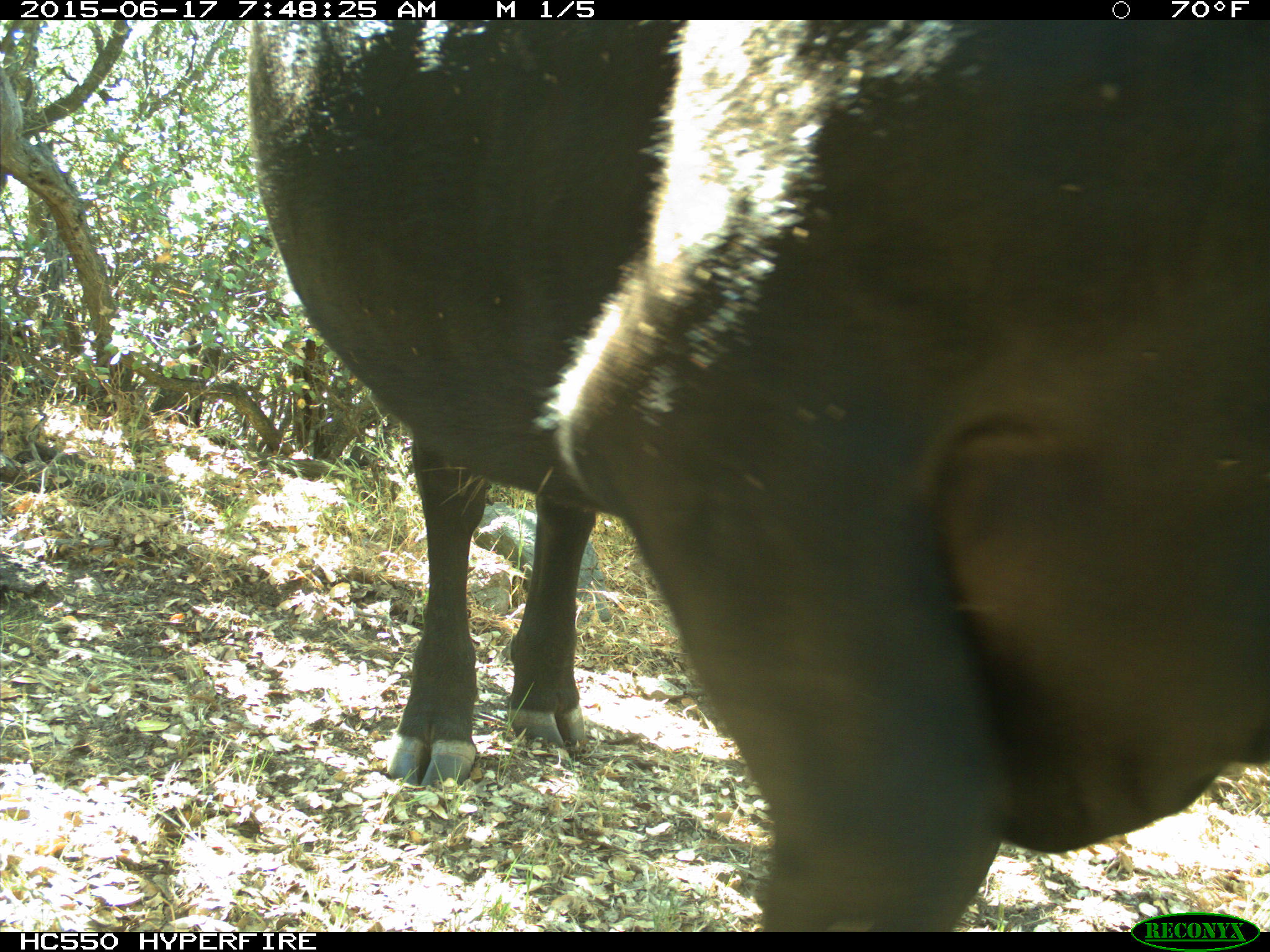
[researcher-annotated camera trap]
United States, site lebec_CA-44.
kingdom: Animalia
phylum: Chordata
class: Mammalia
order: Artiodactyla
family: Bovidae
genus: Bos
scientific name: Bos taurus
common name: domestic cow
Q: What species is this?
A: Bos taurus (domestic cow).